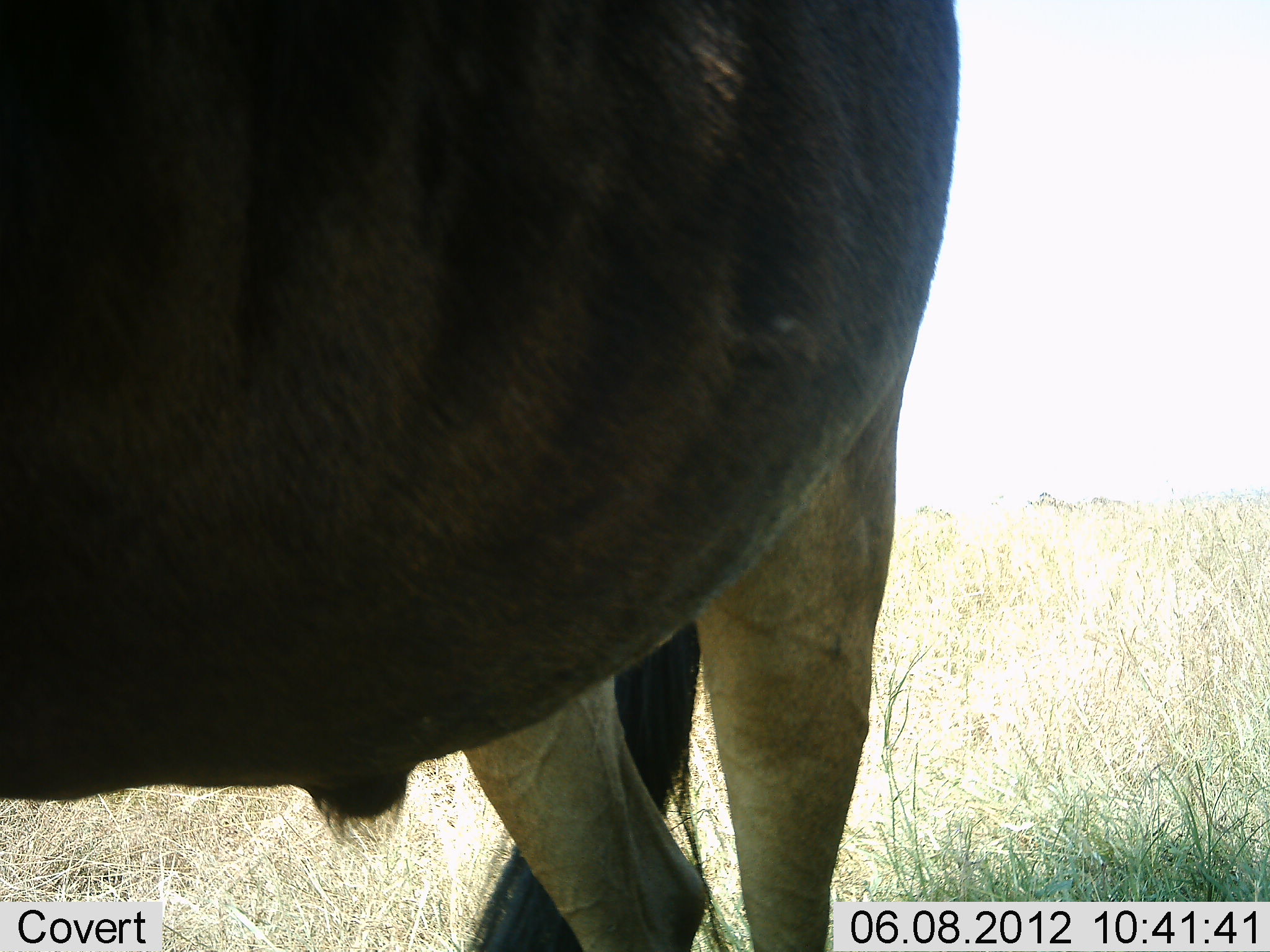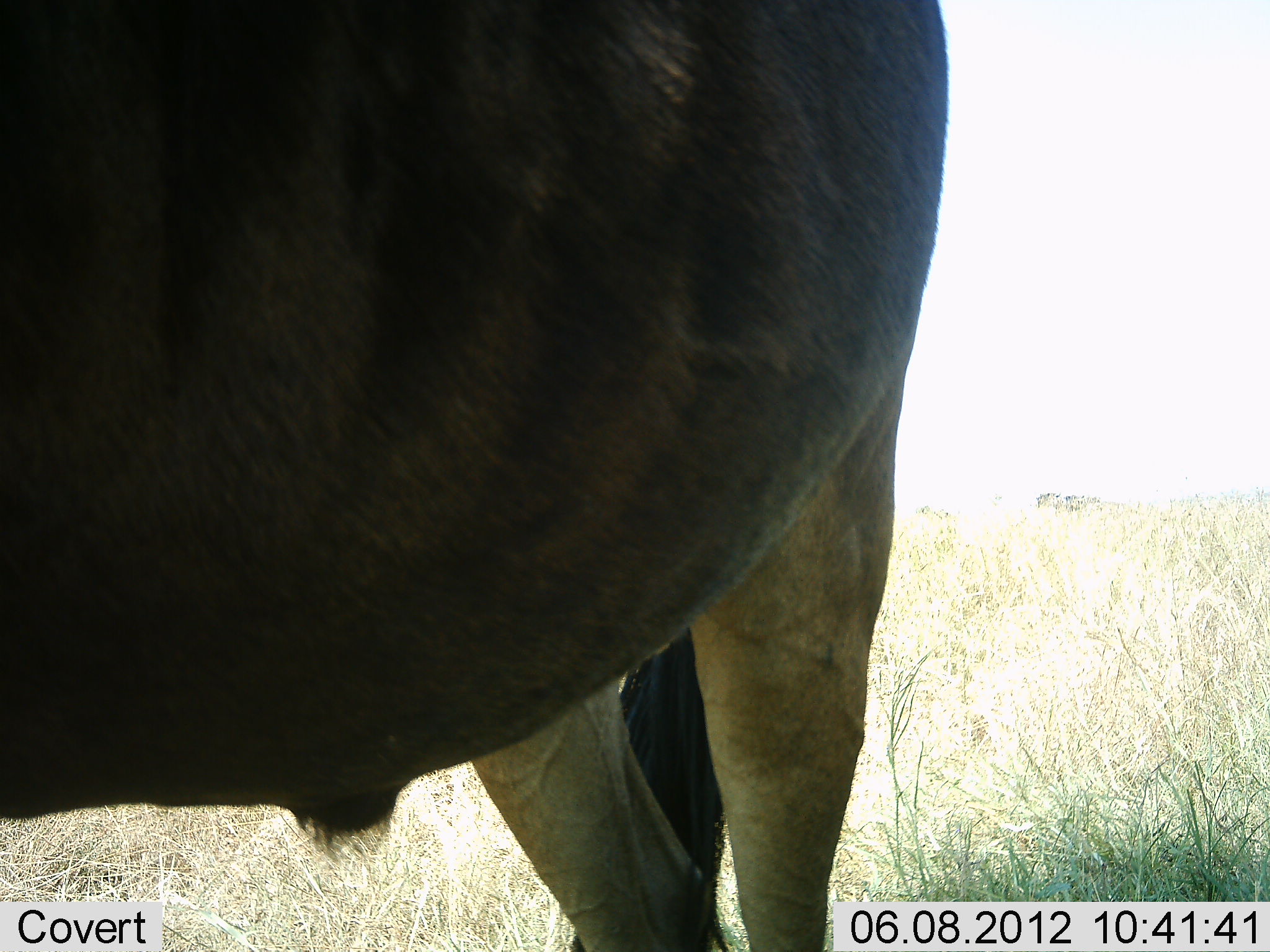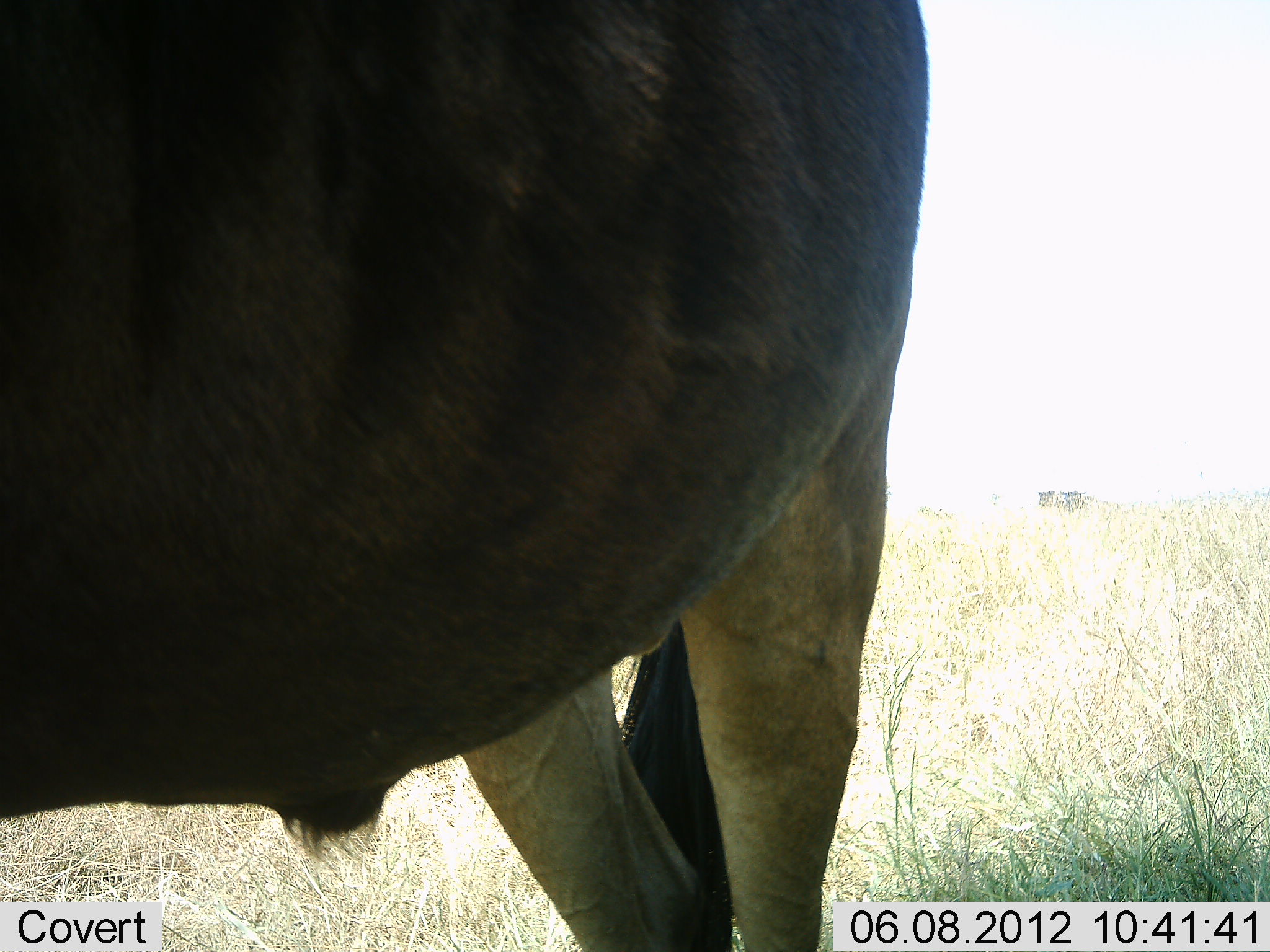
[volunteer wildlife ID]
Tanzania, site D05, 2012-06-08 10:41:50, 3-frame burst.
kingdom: Animalia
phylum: Chordata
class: Mammalia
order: Artiodactyla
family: Bovidae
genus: Connochaetes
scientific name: Connochaetes taurinus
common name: blue wildebeest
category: wildebeest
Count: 1.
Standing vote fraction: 100%.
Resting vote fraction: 0%.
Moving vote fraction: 20%.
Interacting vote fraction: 0%.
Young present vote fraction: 0%.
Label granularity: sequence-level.